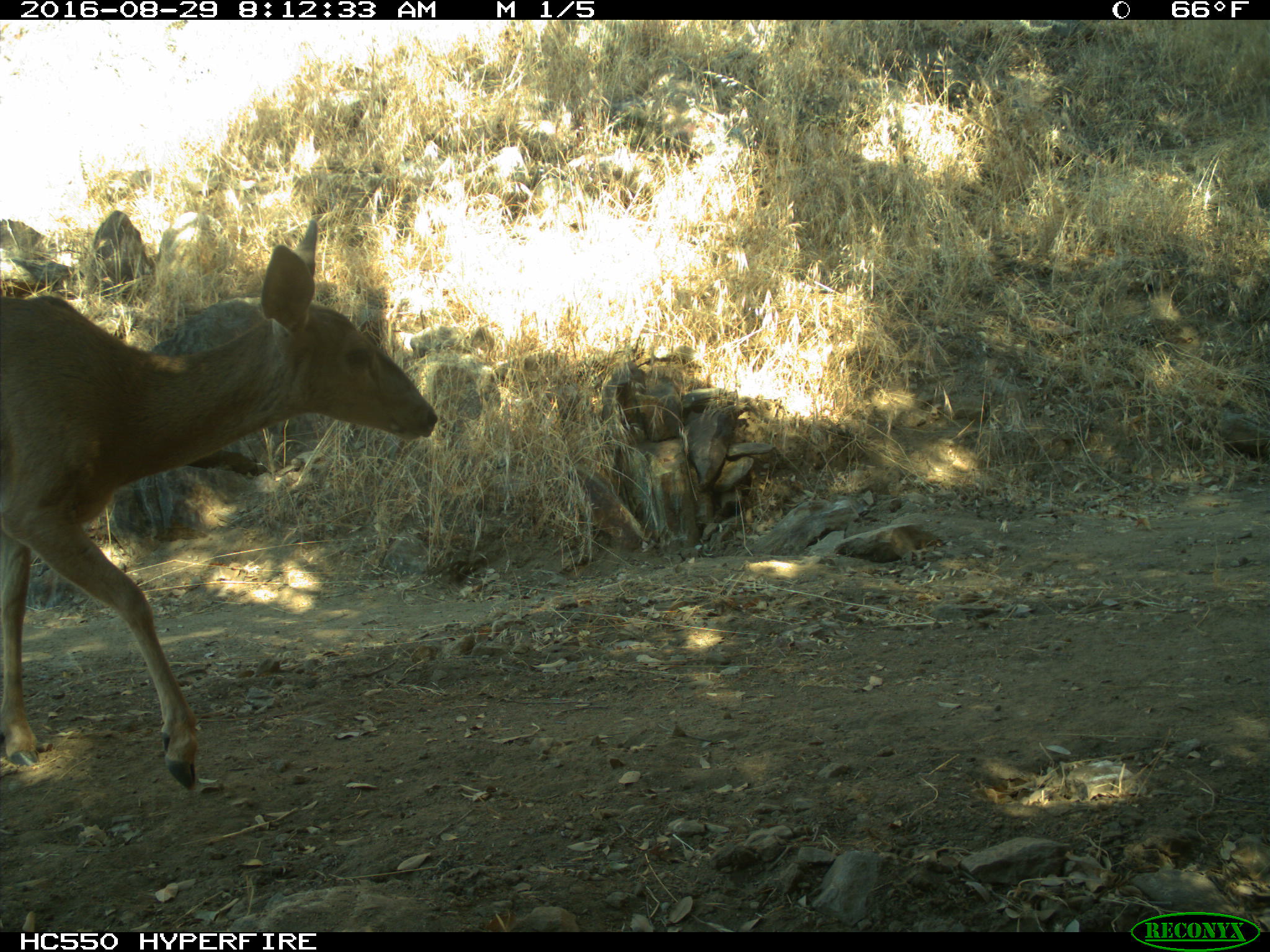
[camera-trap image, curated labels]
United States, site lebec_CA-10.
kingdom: Animalia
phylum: Chordata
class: Mammalia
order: Artiodactyla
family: Cervidae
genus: Odocoileus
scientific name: Odocoileus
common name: deer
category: unidentified deer